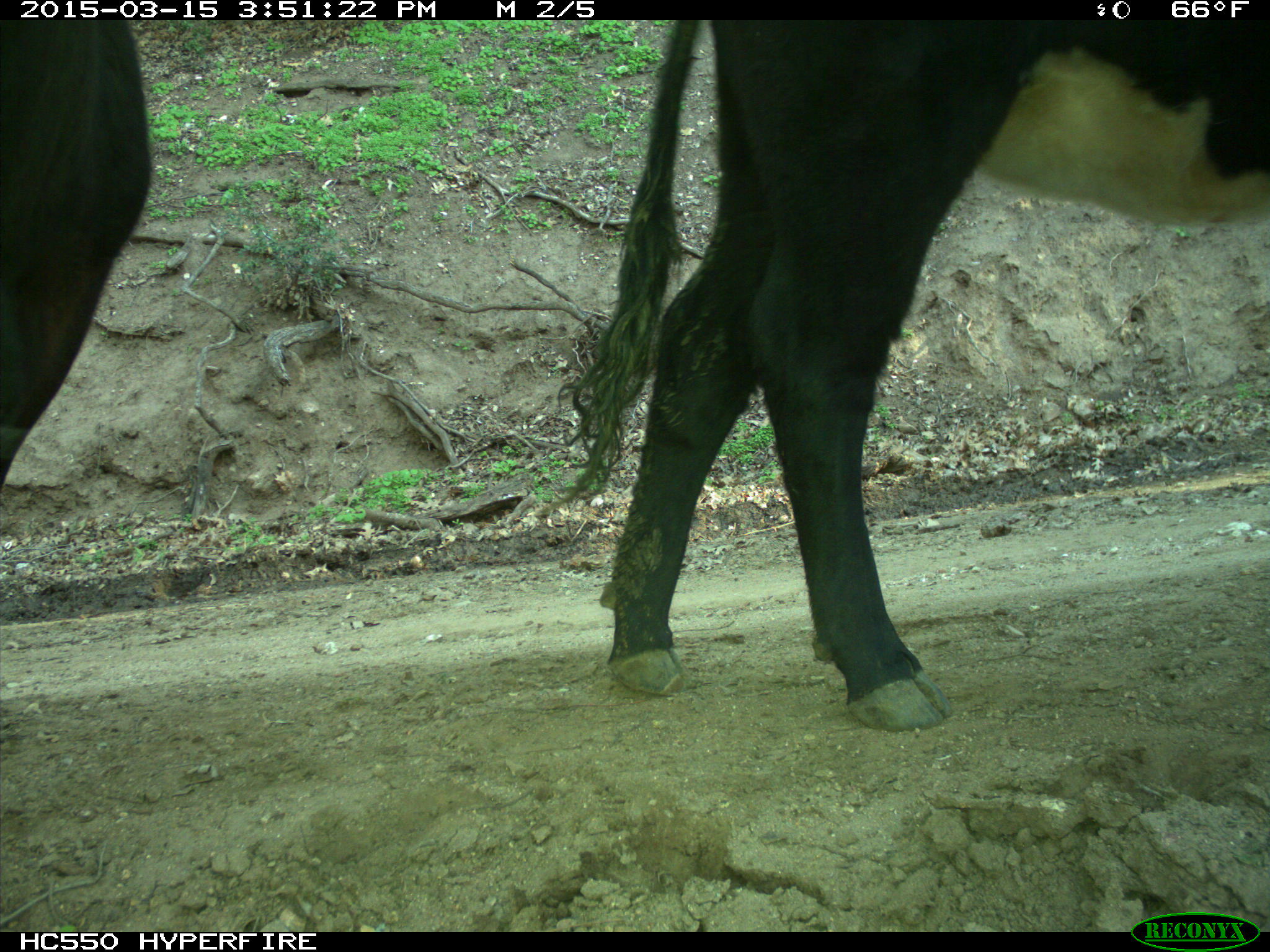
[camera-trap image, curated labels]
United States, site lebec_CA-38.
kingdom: Animalia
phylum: Chordata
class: Mammalia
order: Artiodactyla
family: Bovidae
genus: Bos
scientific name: Bos taurus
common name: domestic cow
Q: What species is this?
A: Bos taurus (domestic cow).